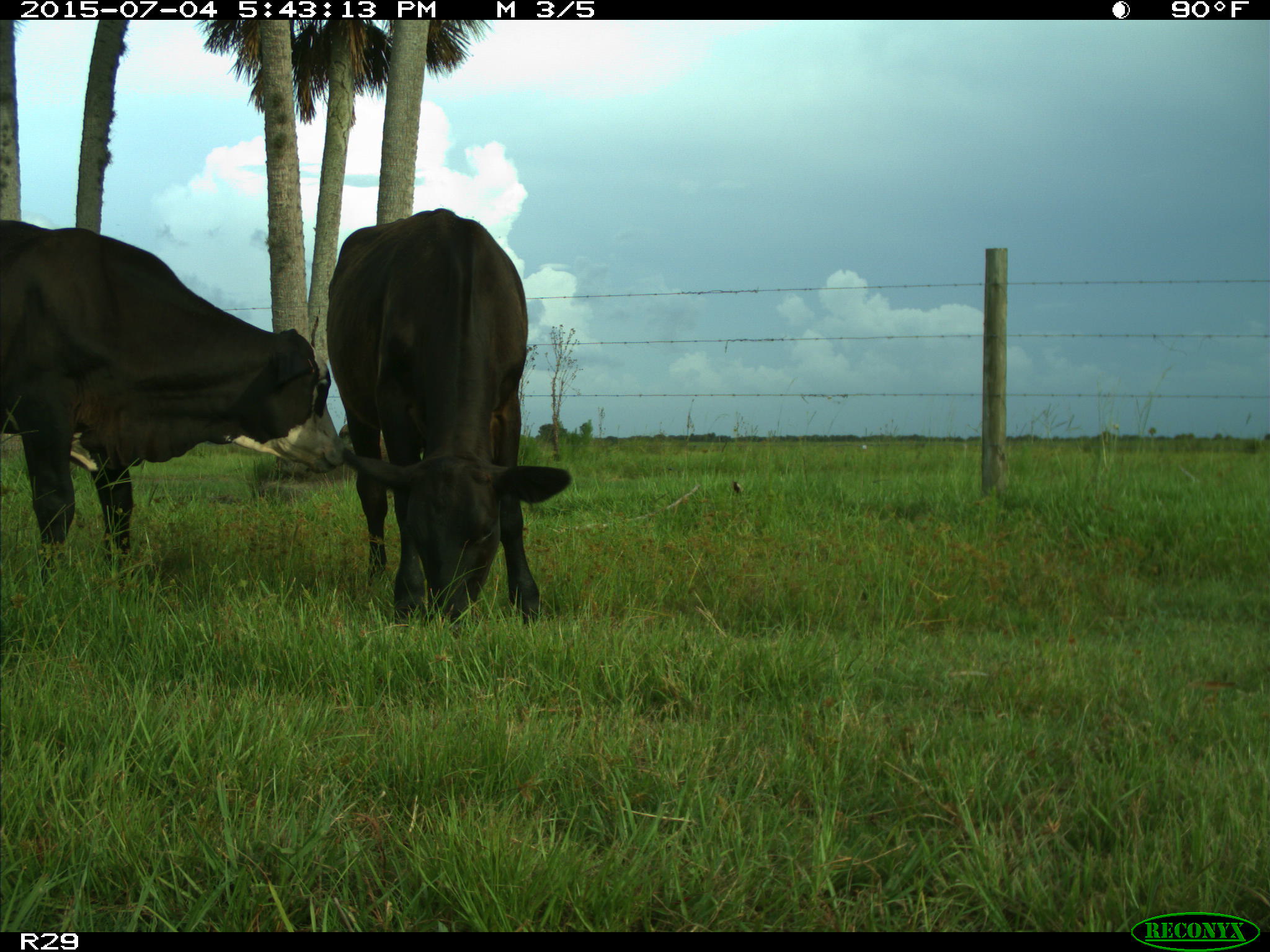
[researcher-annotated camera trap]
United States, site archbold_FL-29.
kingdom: Animalia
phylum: Chordata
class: Mammalia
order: Artiodactyla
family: Bovidae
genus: Bos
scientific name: Bos taurus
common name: domestic cow